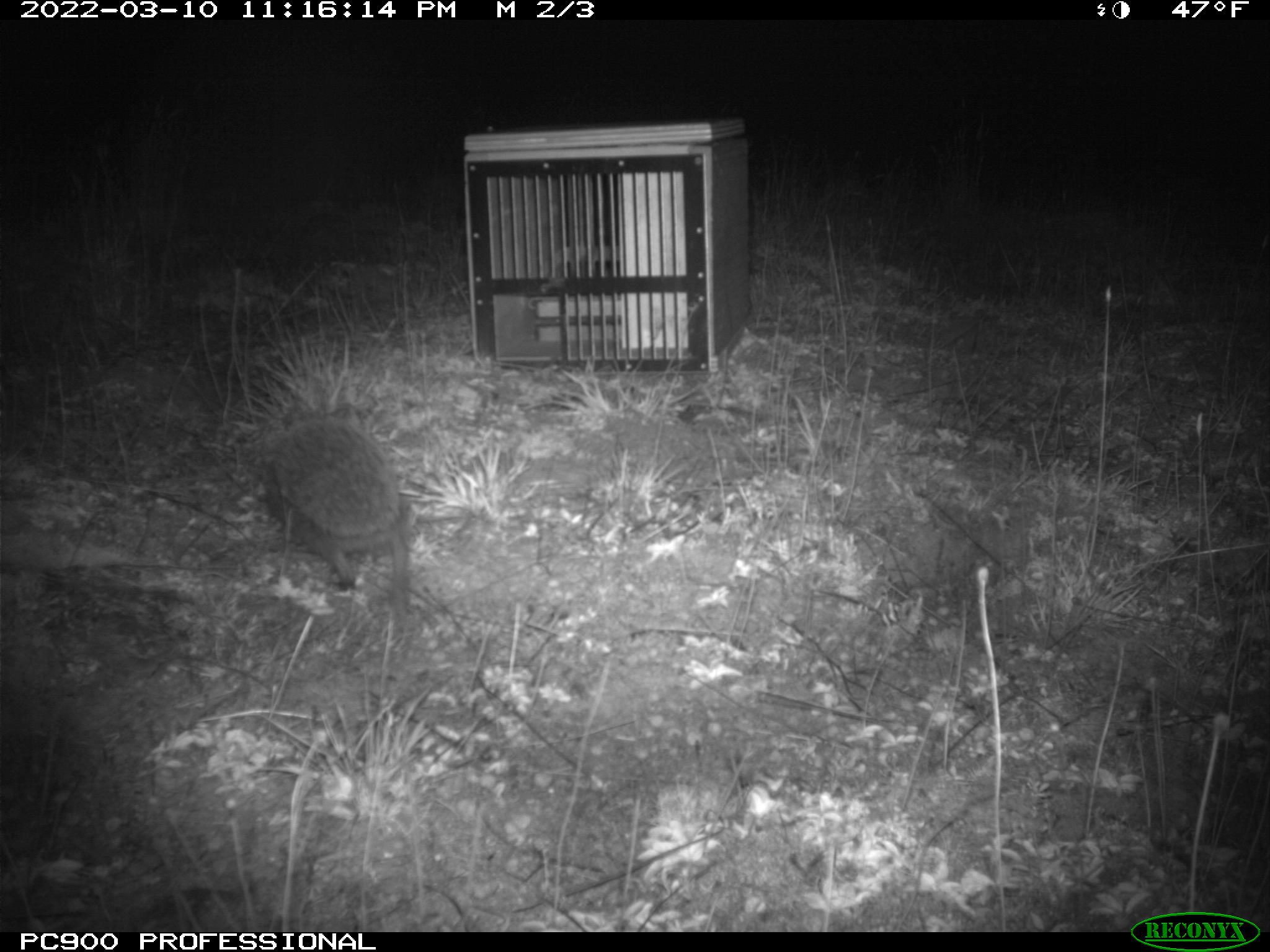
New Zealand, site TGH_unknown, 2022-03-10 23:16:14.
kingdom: Animalia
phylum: Chordata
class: Mammalia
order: Eulipotyphla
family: Erinaceidae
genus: Erinaceus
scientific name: Erinaceus europaeus europaeus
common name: european hedgehog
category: hedgehog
Hedgehog (european hedgehog) (Erinaceus europaeus europaeus).